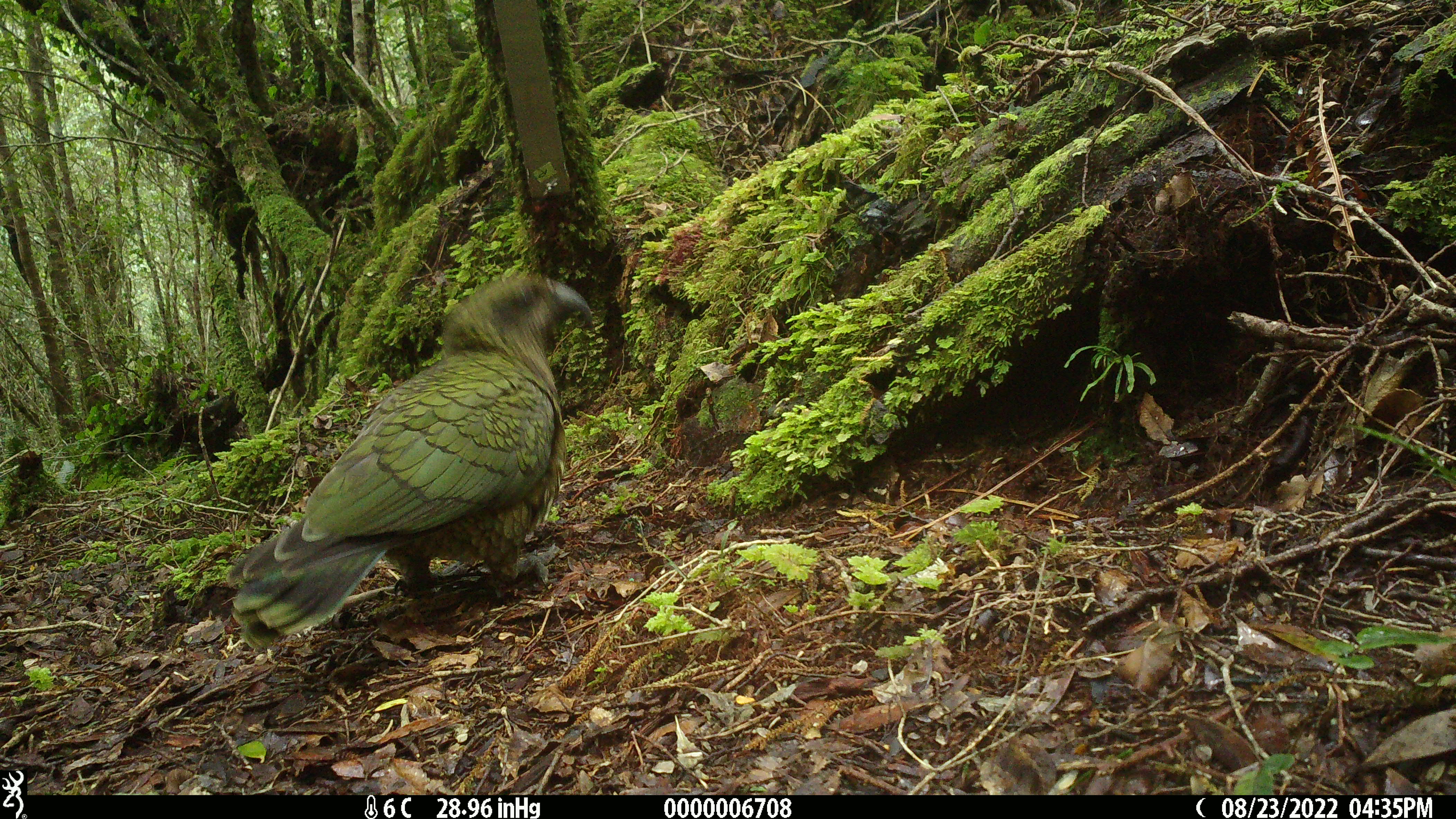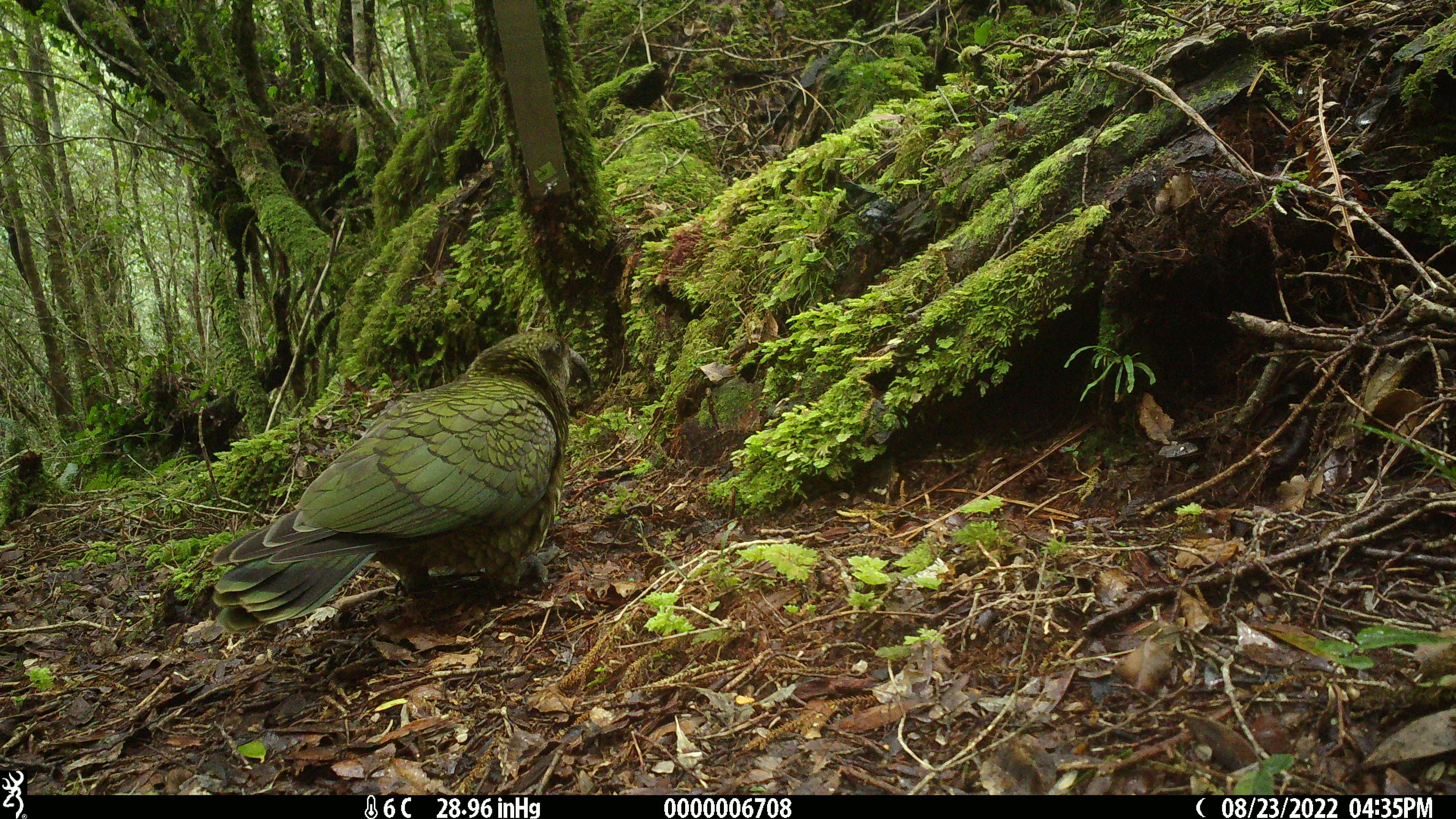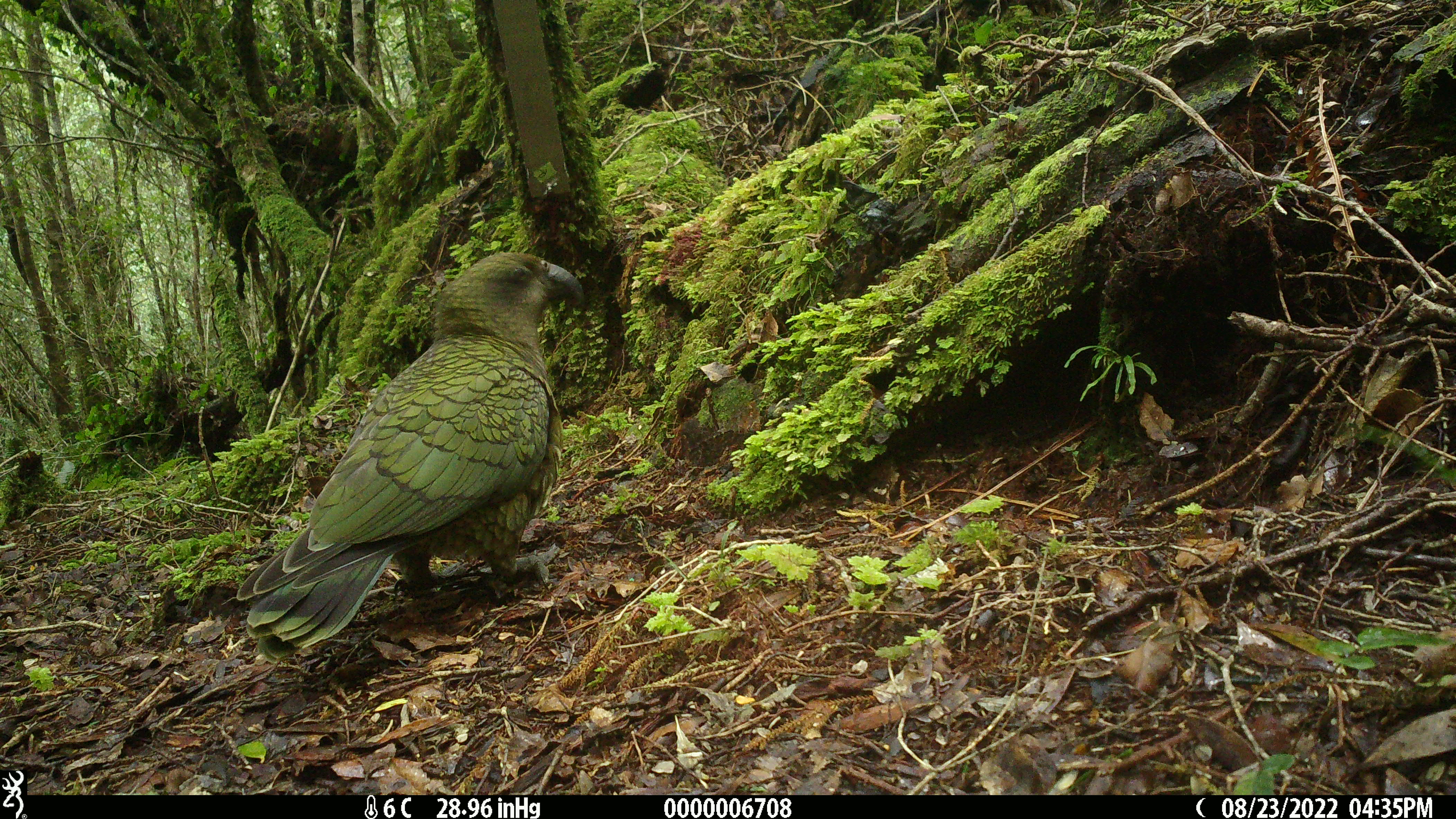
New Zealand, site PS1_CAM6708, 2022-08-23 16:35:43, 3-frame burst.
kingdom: Animalia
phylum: Chordata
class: Aves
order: Psittaciformes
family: Strigopidae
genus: Nestor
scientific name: Nestor notabilis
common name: kea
Kea (Nestor notabilis).